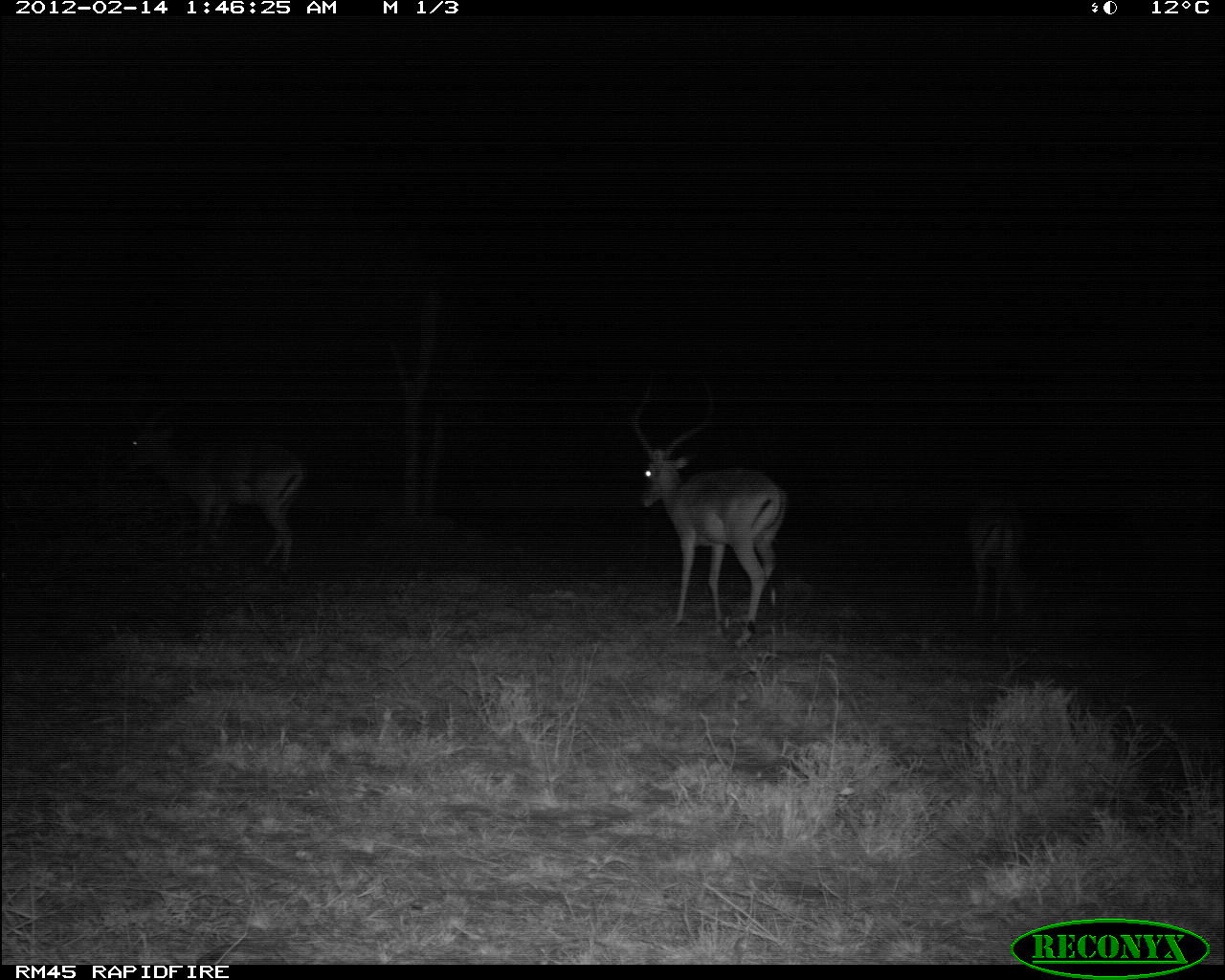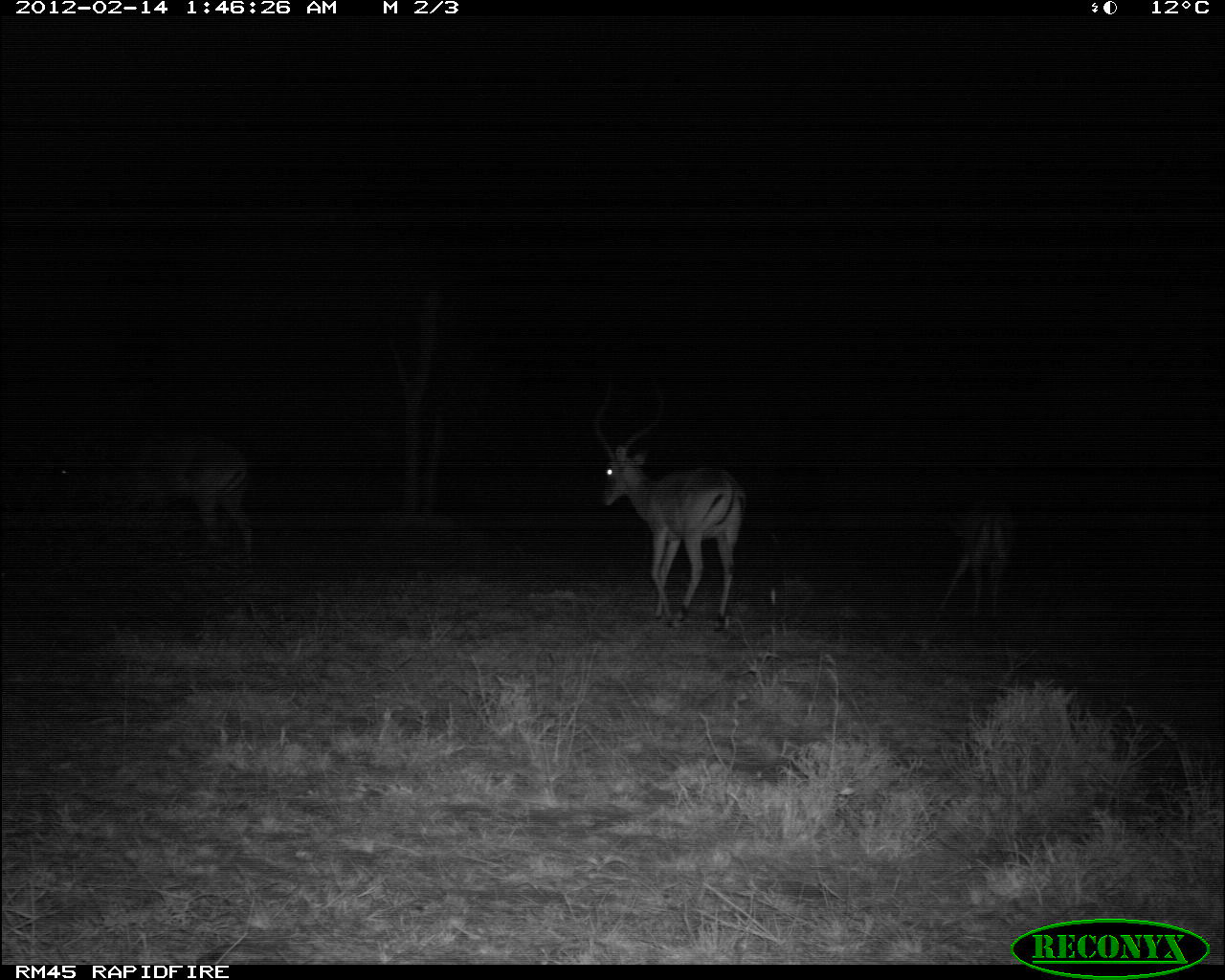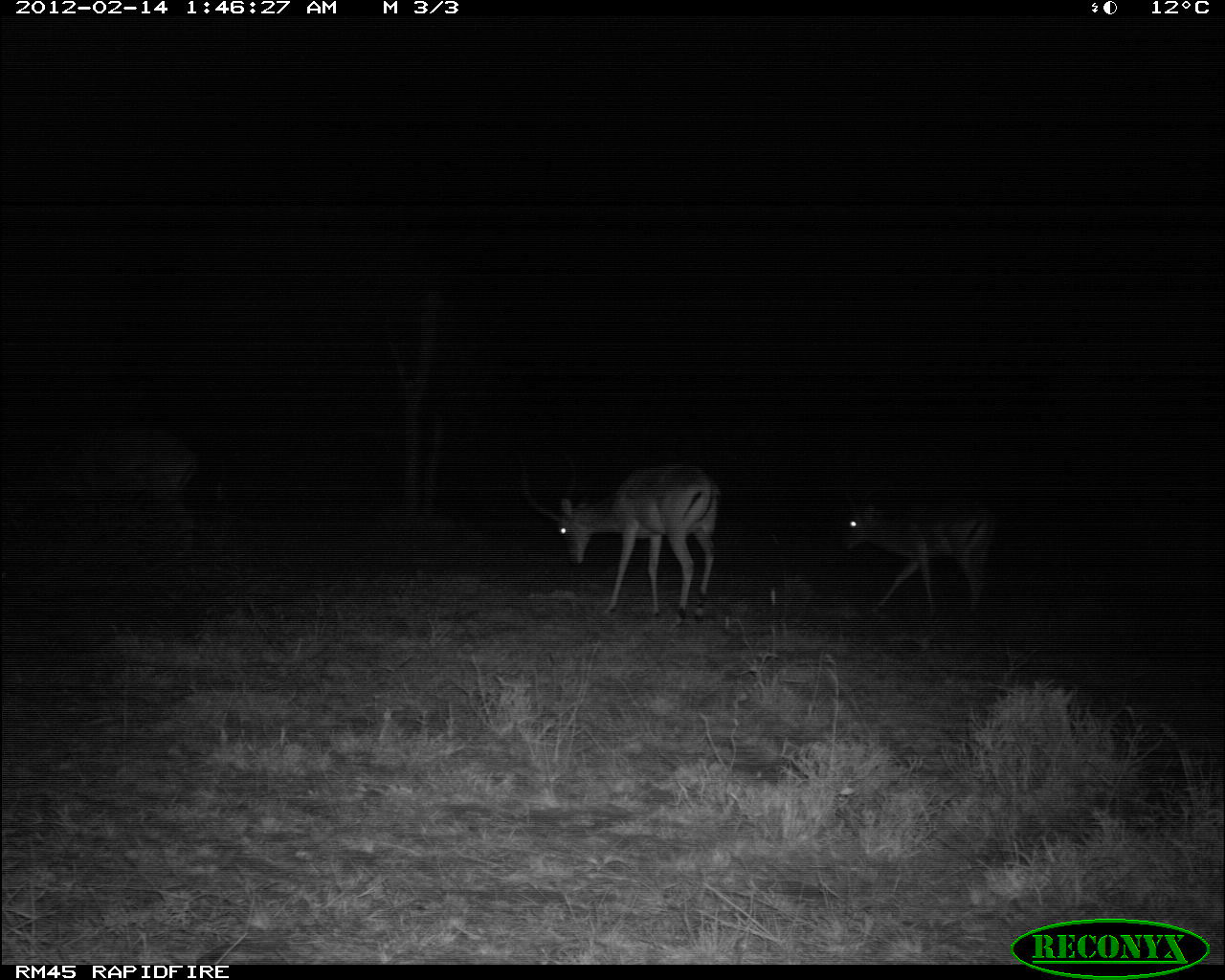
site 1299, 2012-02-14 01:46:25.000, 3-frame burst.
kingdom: Animalia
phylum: Chordata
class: Mammalia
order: Artiodactyla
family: Bovidae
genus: Aepyceros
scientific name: Aepyceros melampus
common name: impala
Aepyceros melampus (impala), count 3.